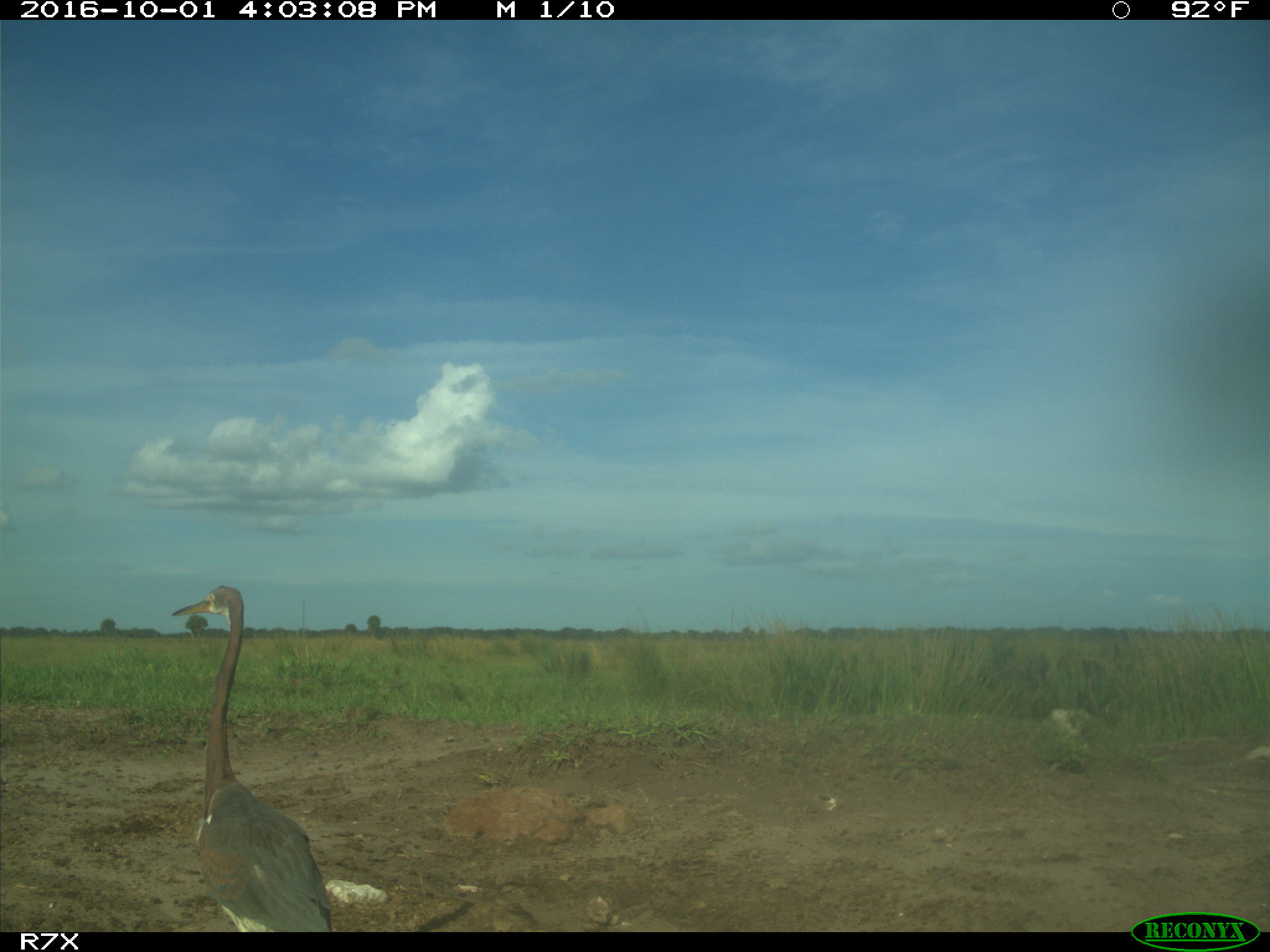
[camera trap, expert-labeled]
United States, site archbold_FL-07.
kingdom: Animalia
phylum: Chordata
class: Aves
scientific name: Aves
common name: birds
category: unidentified bird